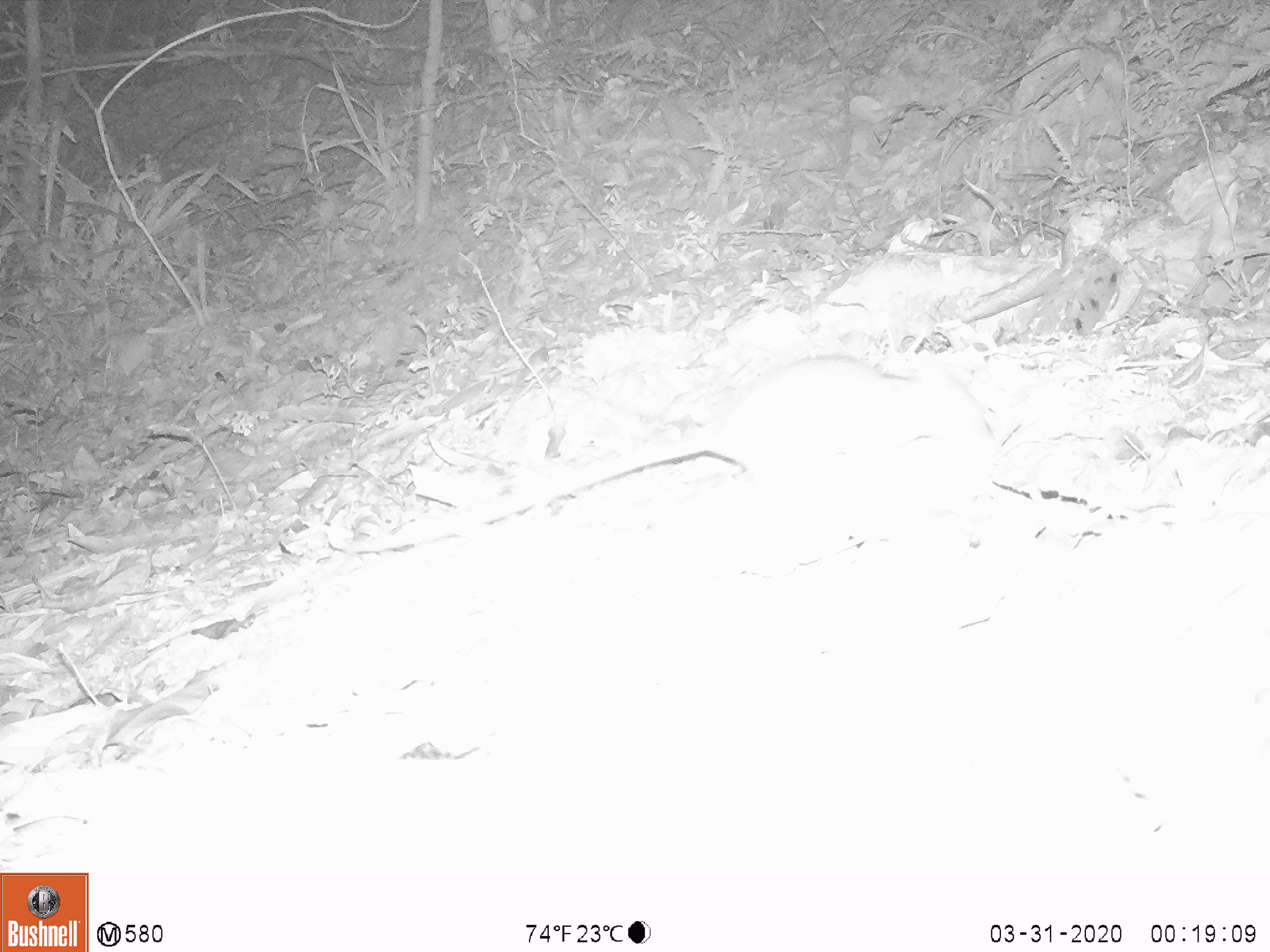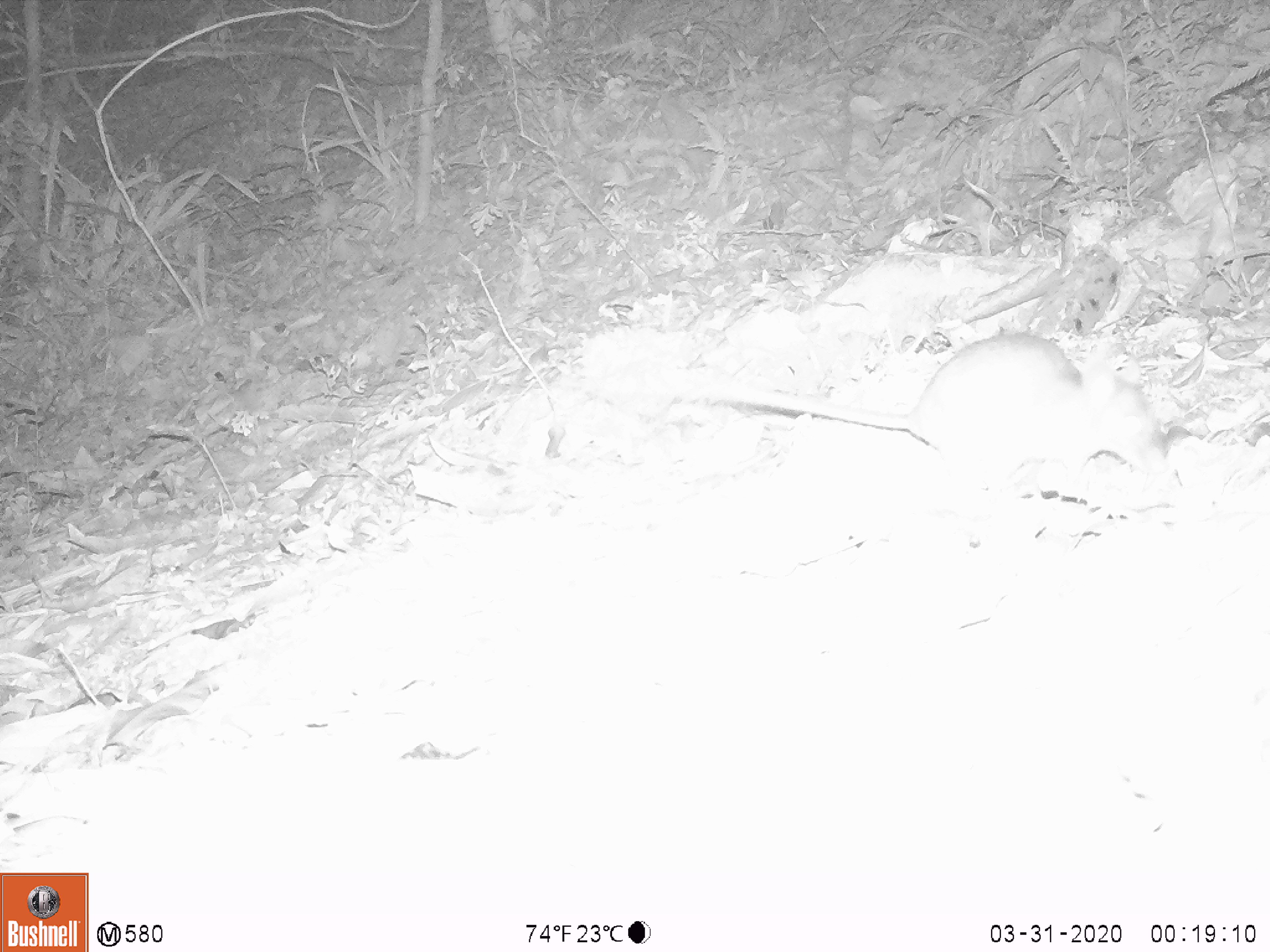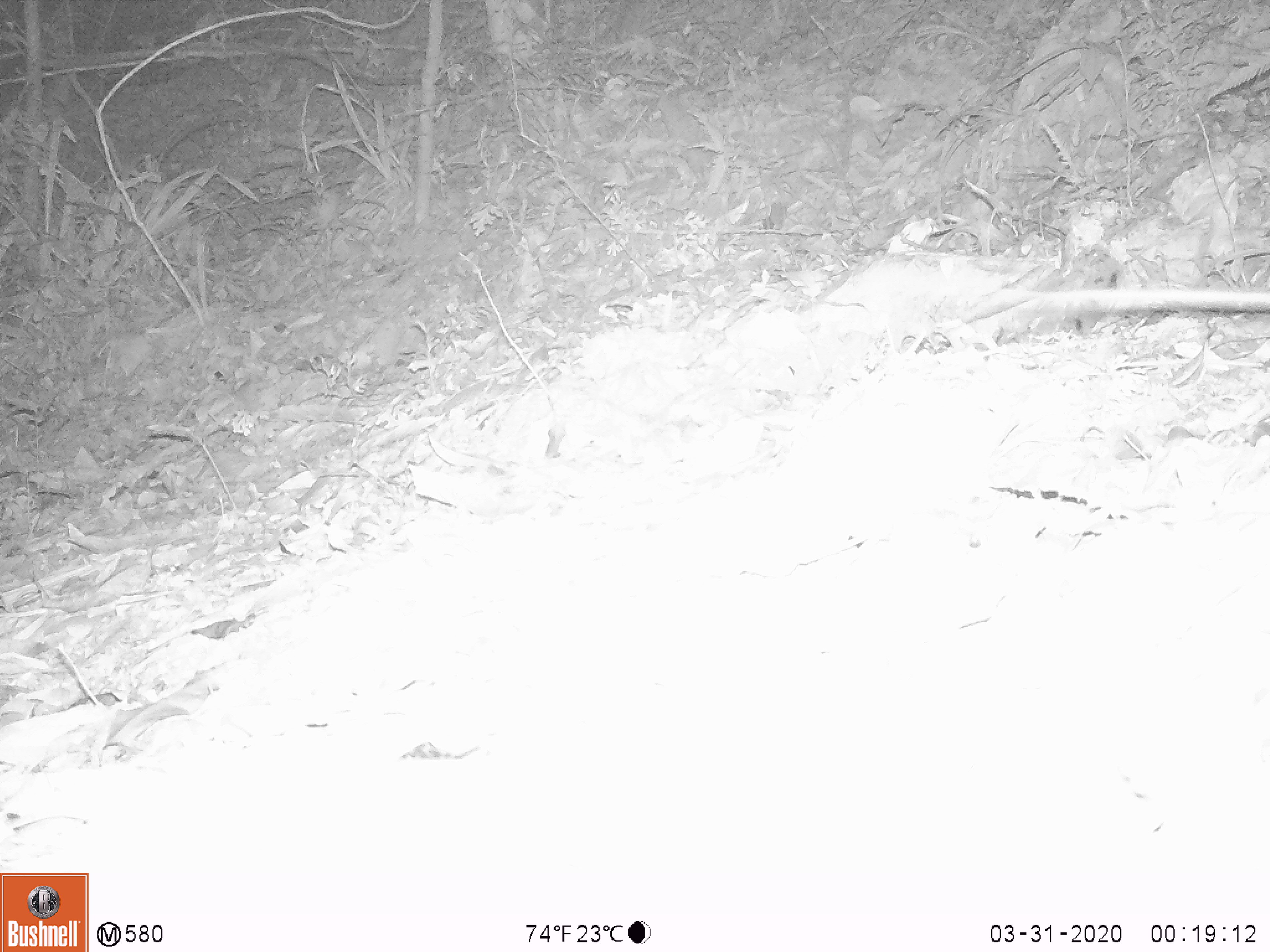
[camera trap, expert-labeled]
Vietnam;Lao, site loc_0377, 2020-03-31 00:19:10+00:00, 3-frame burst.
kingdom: Animalia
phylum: Chordata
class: Mammalia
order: Rodentia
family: Muridae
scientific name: Muridae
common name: old-world mice and rats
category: unidentified murid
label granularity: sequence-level